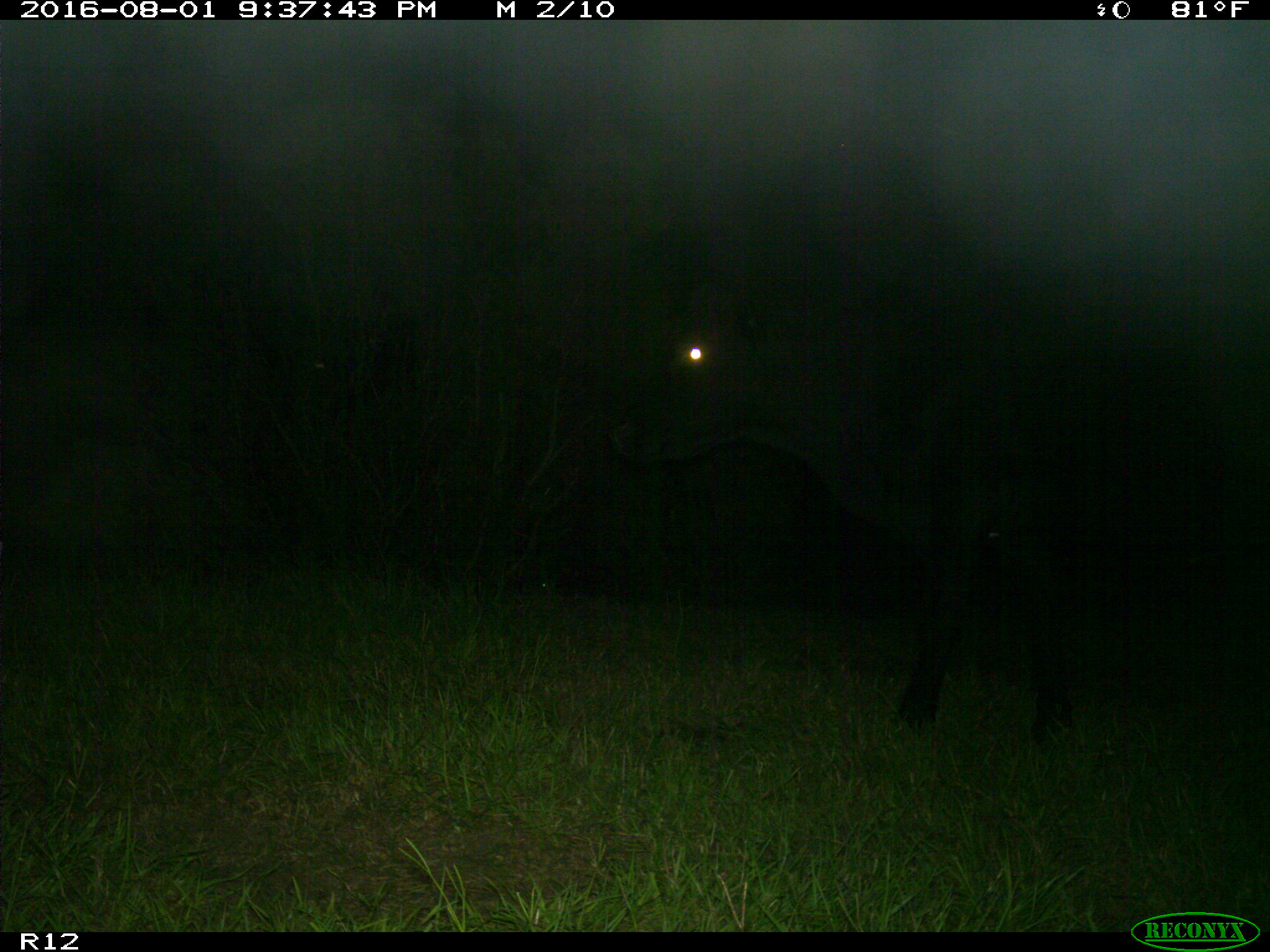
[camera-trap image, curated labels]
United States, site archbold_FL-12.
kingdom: Animalia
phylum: Chordata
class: Mammalia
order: Artiodactyla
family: Bovidae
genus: Bos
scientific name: Bos taurus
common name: domestic cow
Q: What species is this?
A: Bos taurus (domestic cow).